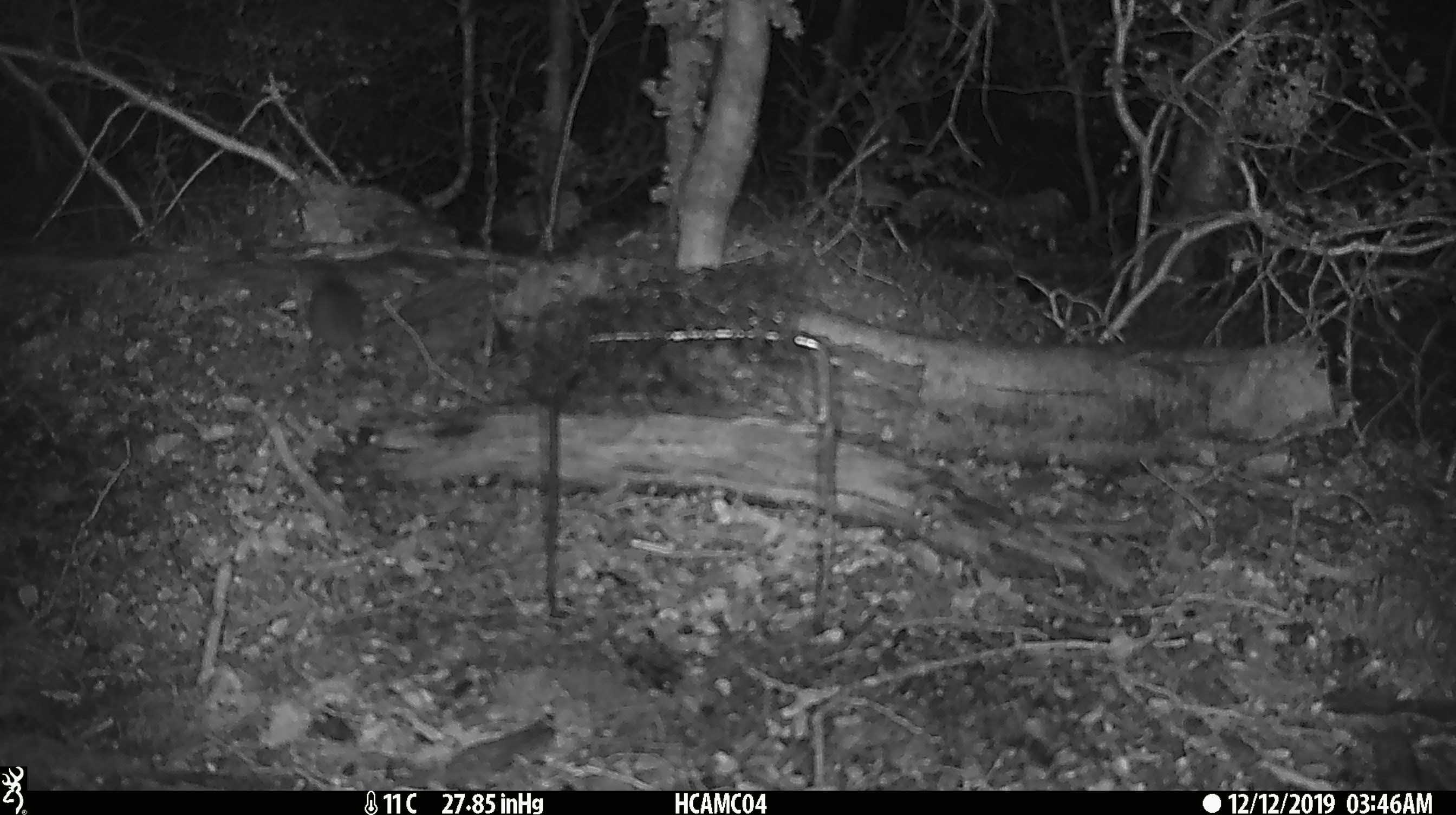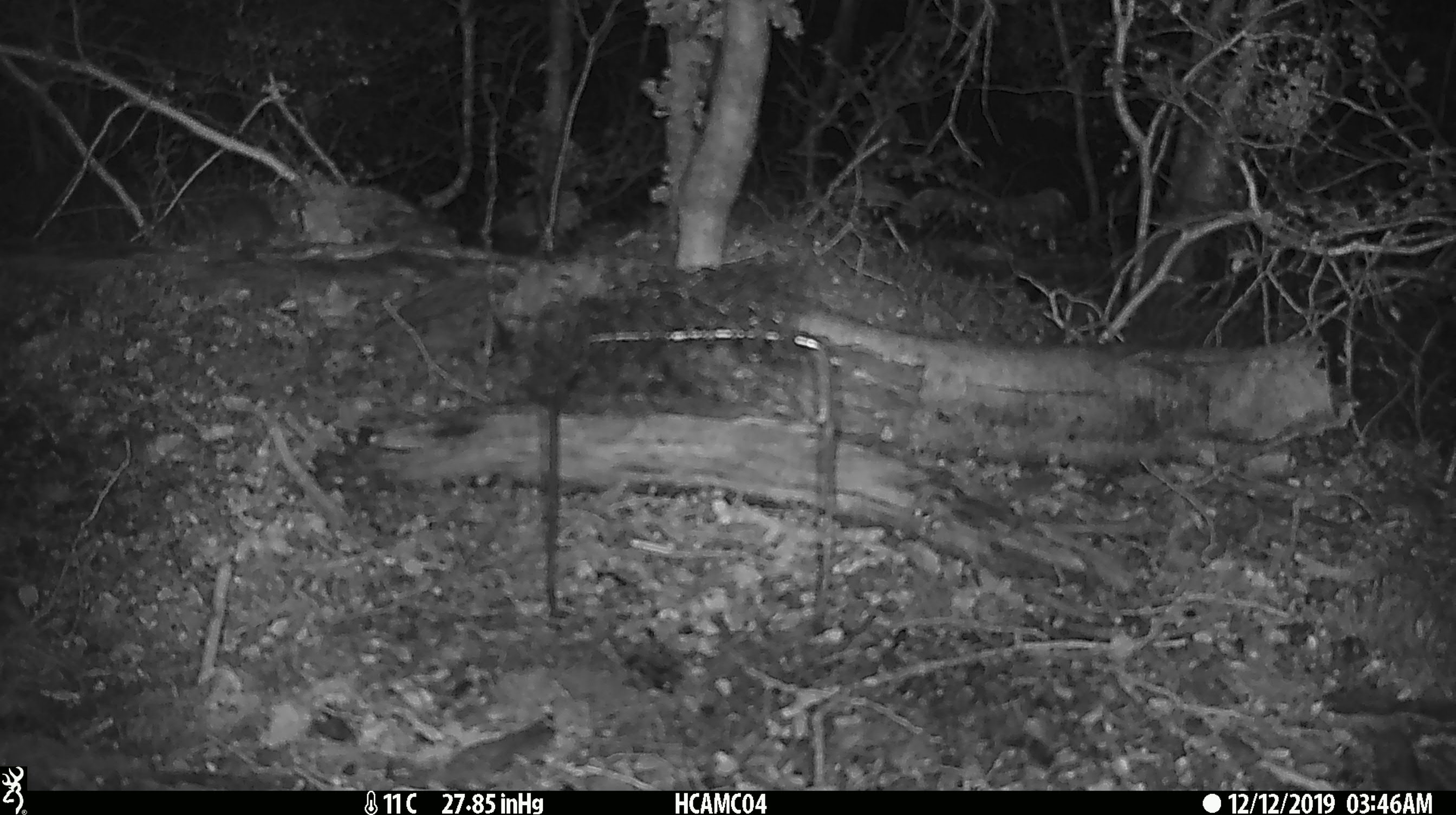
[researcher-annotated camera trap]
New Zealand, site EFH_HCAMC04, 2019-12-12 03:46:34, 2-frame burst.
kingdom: Animalia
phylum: Chordata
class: Mammalia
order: Rodentia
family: Muridae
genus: Mus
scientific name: Mus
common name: mouse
Mouse (Mus).